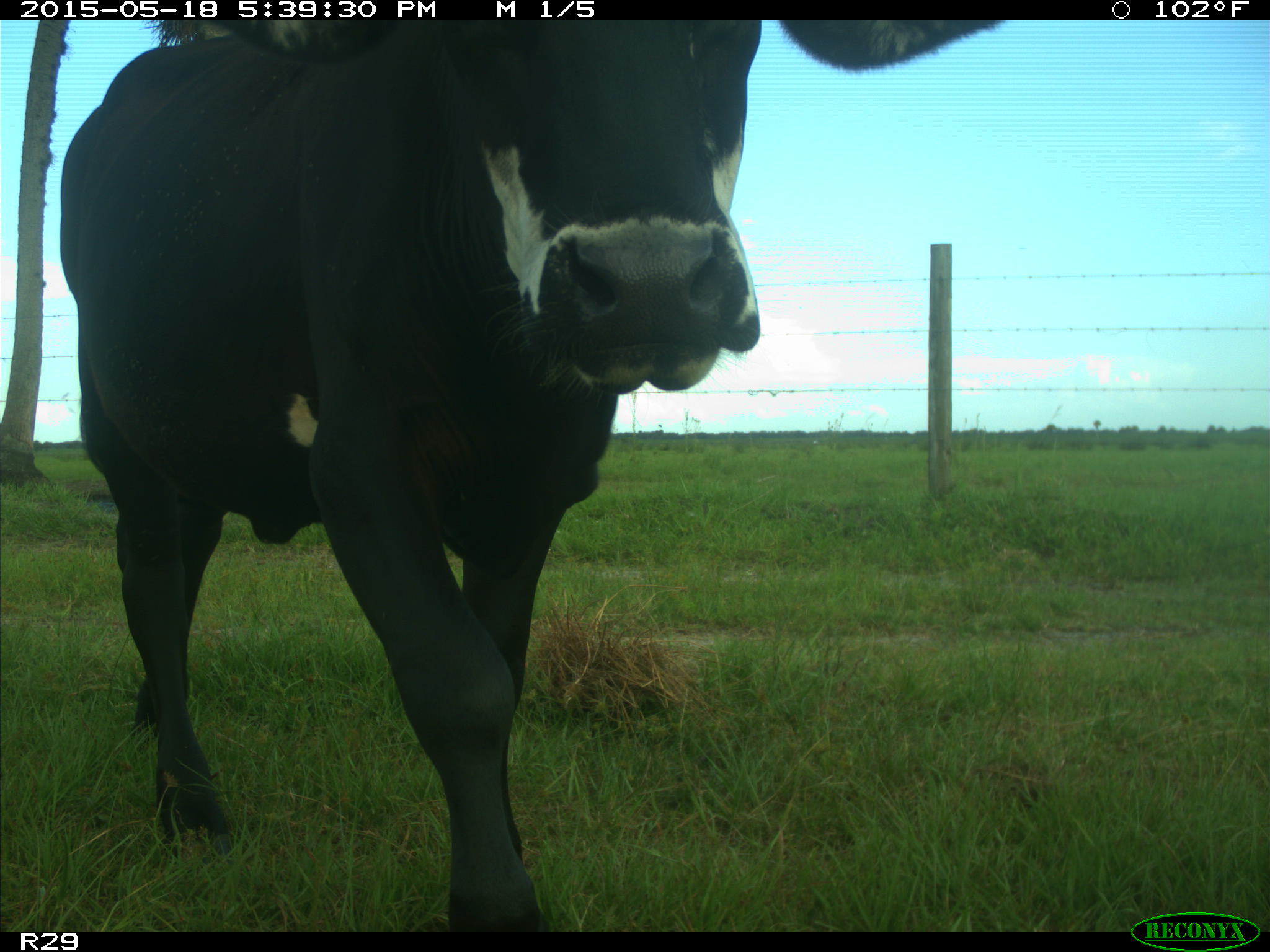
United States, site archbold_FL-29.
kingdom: Animalia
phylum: Chordata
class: Mammalia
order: Artiodactyla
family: Bovidae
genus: Bos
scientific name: Bos taurus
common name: domestic cow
Bos taurus (domestic cow).